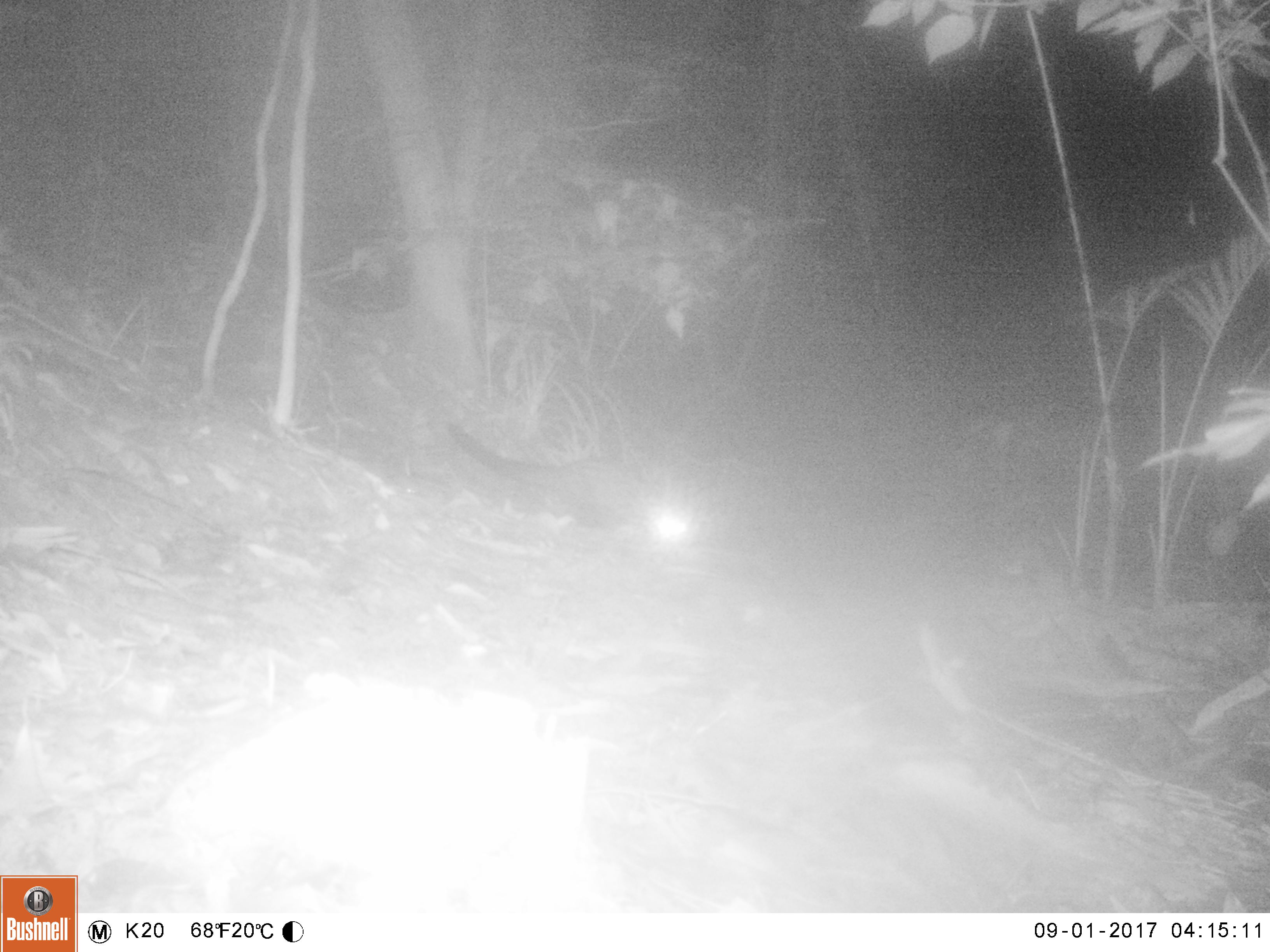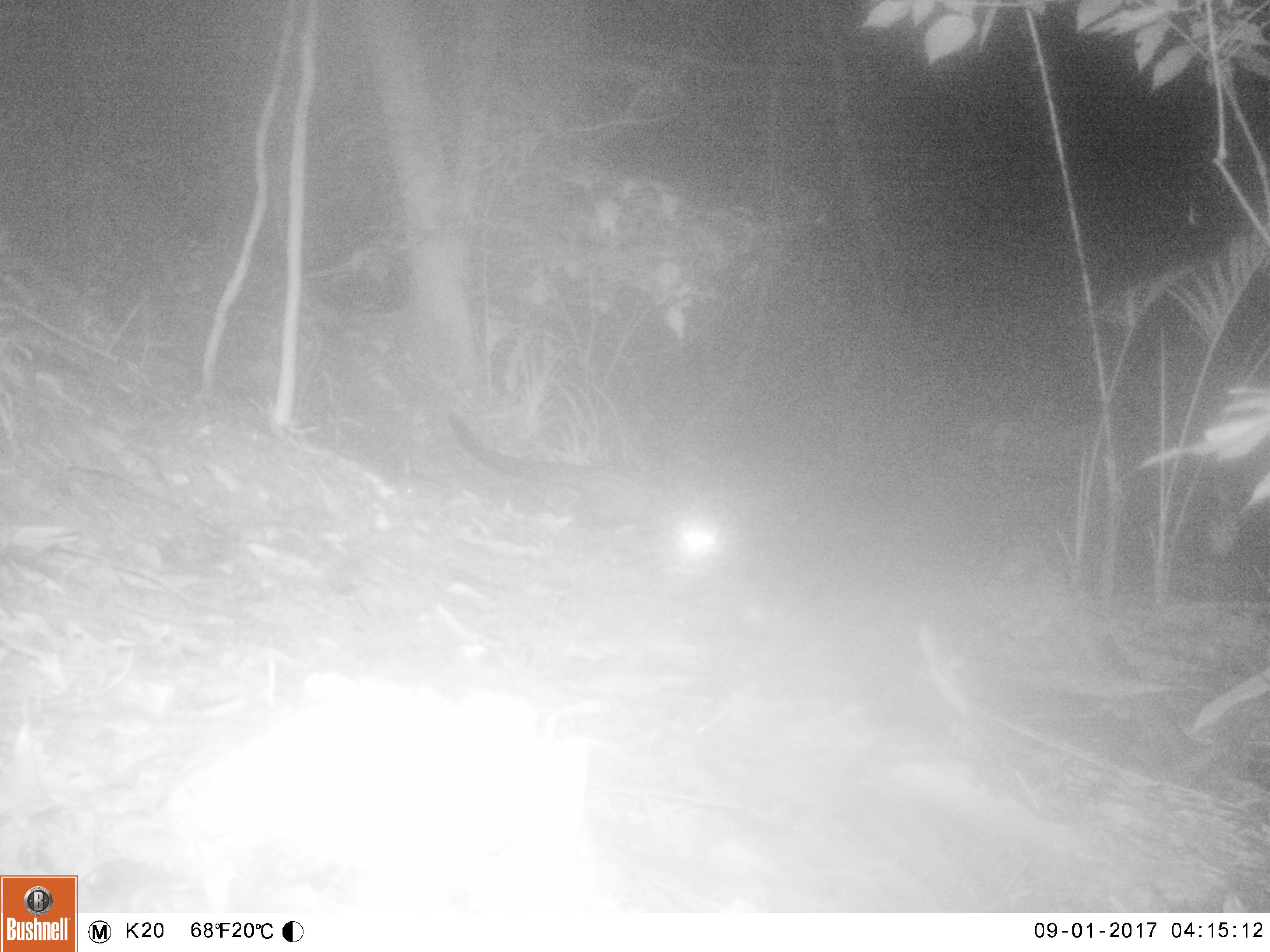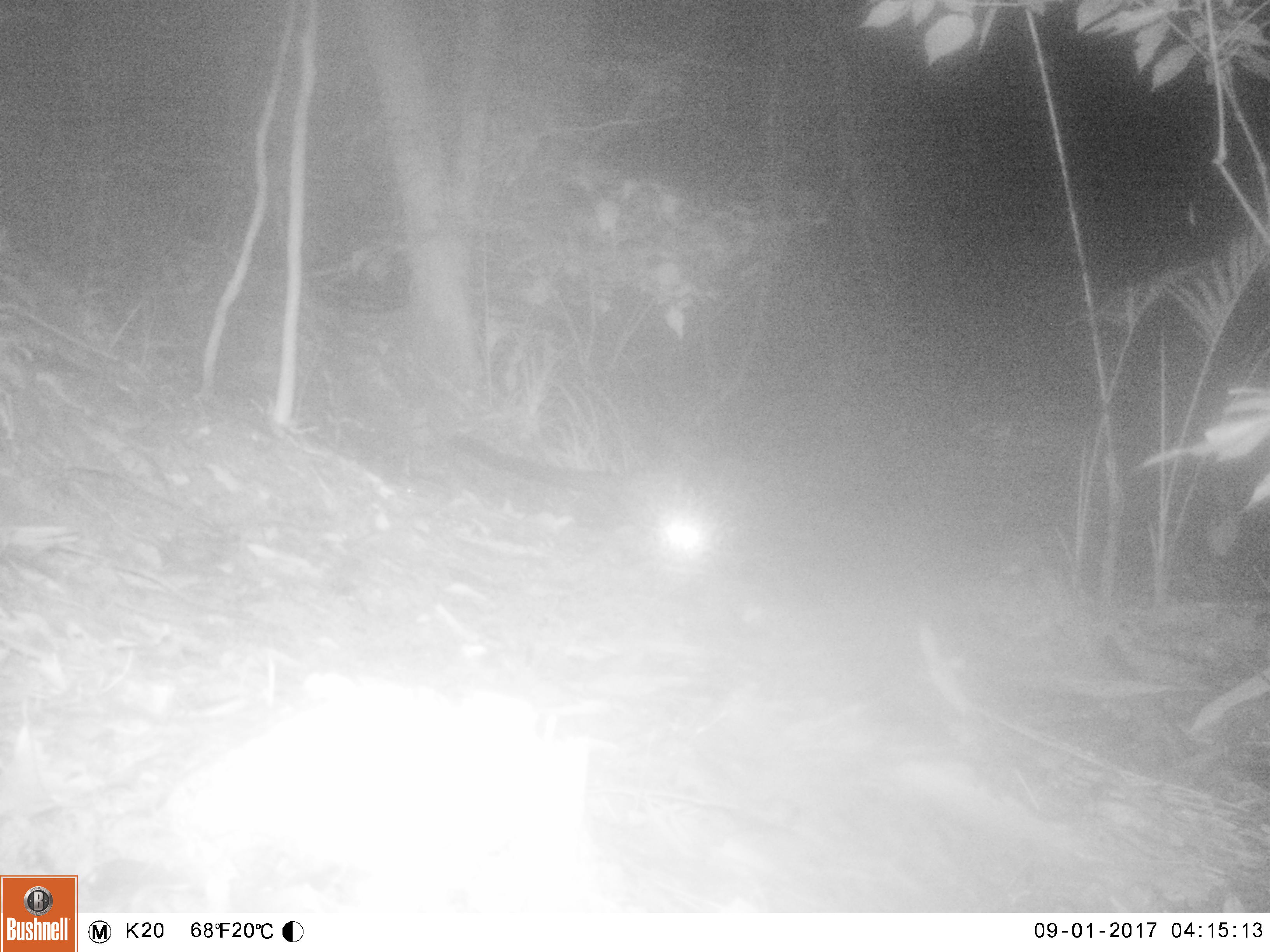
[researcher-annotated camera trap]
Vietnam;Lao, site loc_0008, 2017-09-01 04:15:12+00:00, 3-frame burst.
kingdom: Animalia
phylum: Chordata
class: Mammalia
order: Carnivora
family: Viverridae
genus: Paradoxurus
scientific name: Paradoxurus hermaphroditus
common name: common palm civet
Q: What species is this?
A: Common palm civet (Paradoxurus hermaphroditus).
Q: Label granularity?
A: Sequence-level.